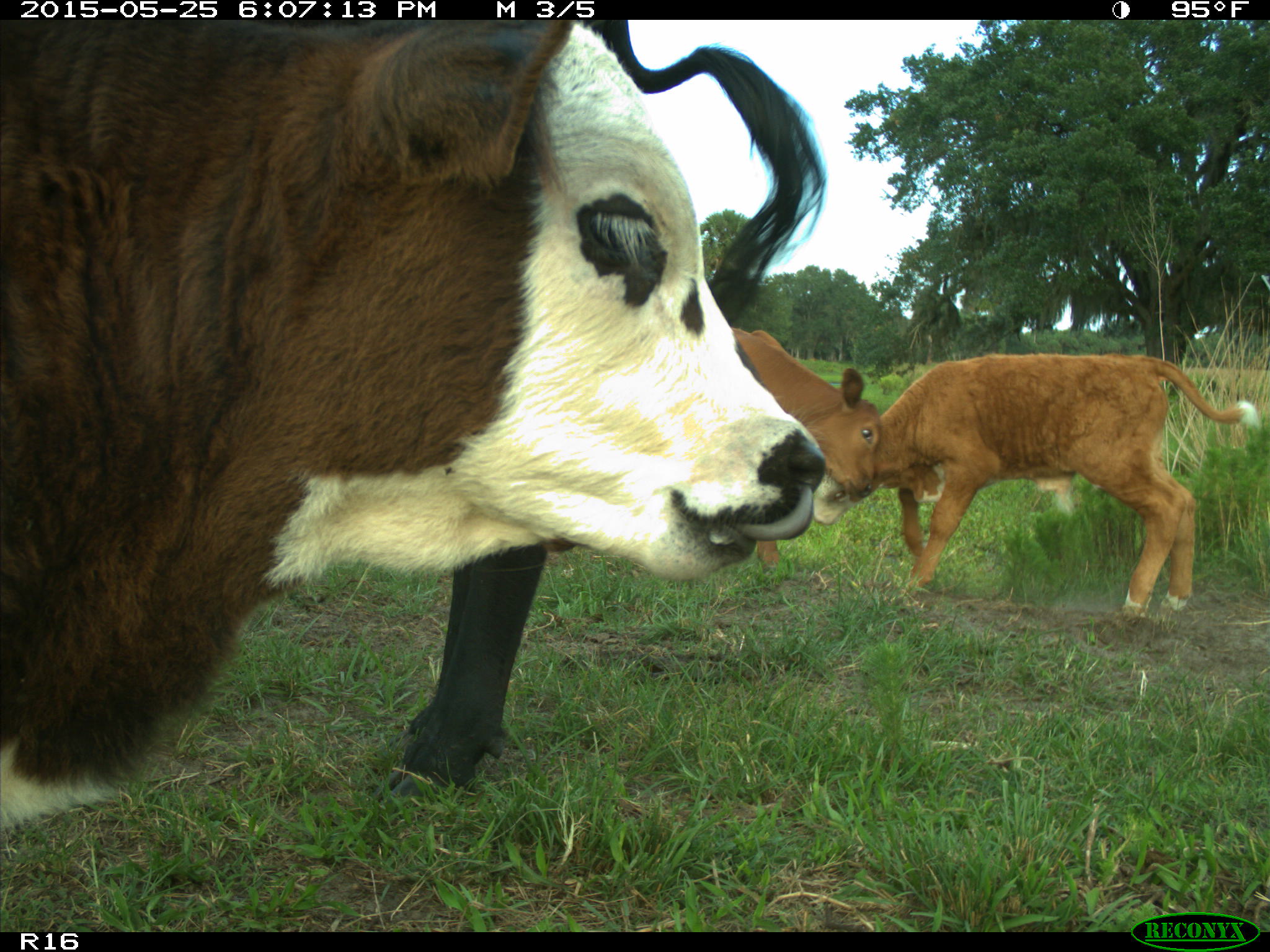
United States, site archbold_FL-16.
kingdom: Animalia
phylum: Chordata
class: Mammalia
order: Artiodactyla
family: Bovidae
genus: Bos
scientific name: Bos taurus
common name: domestic cow